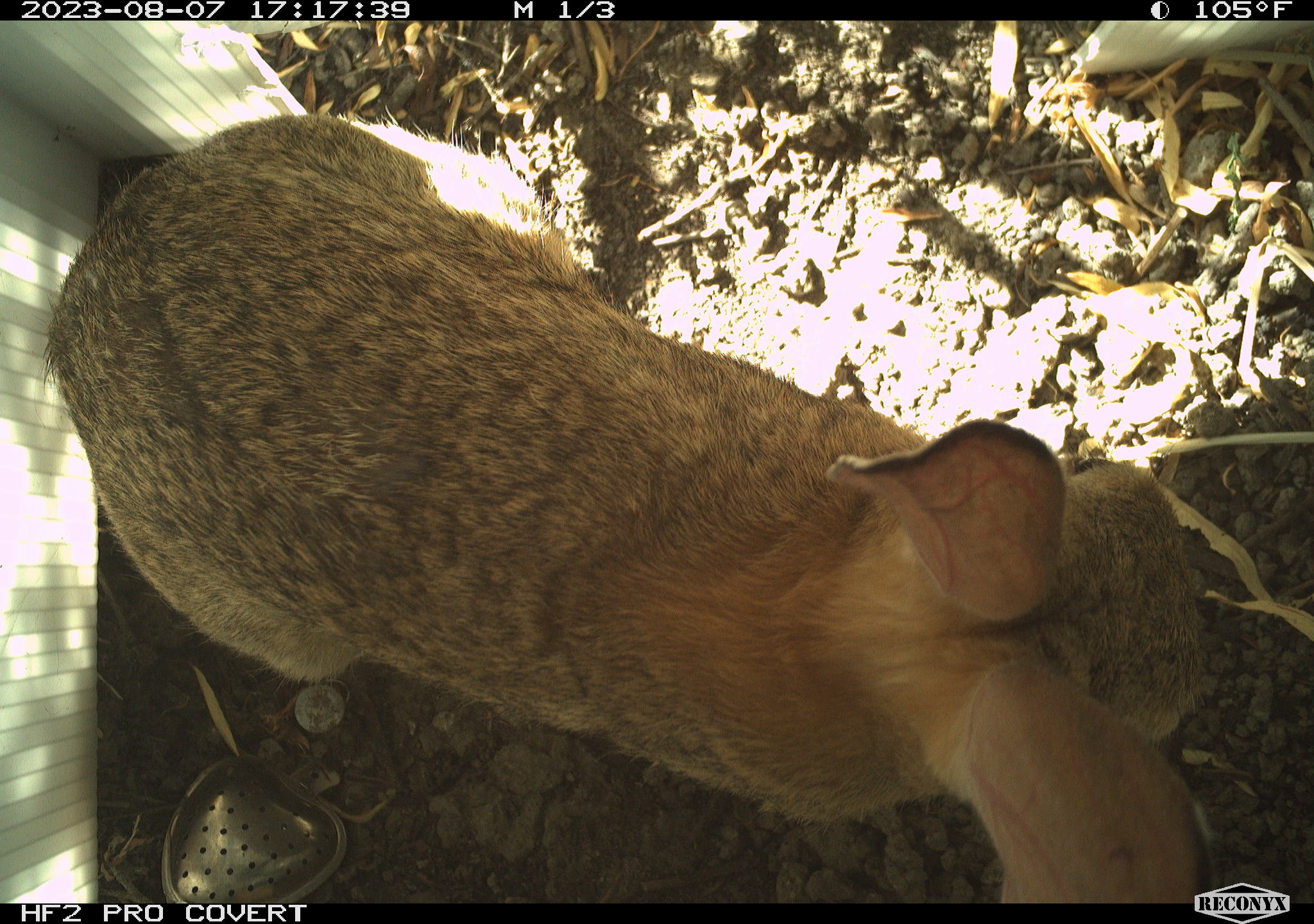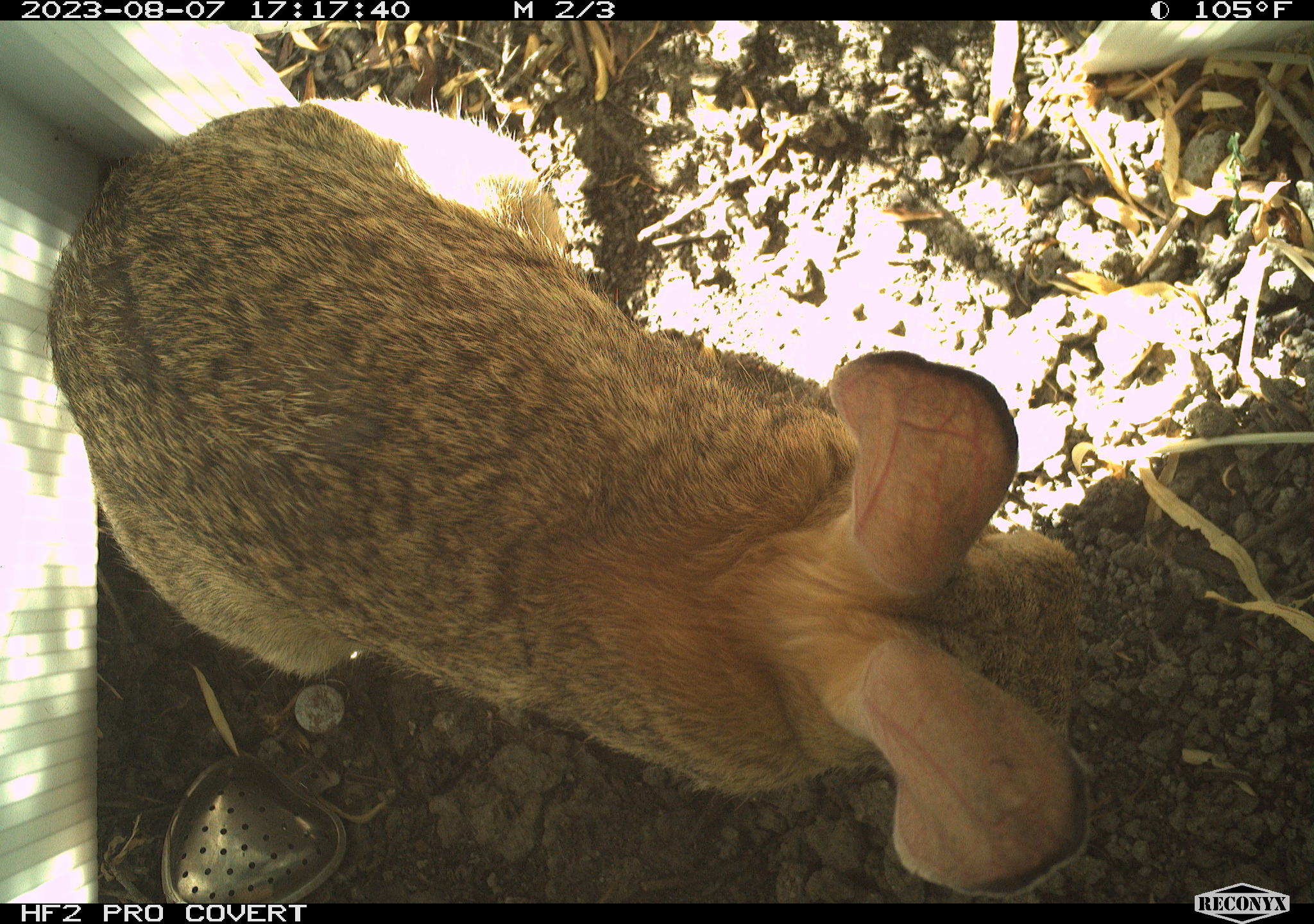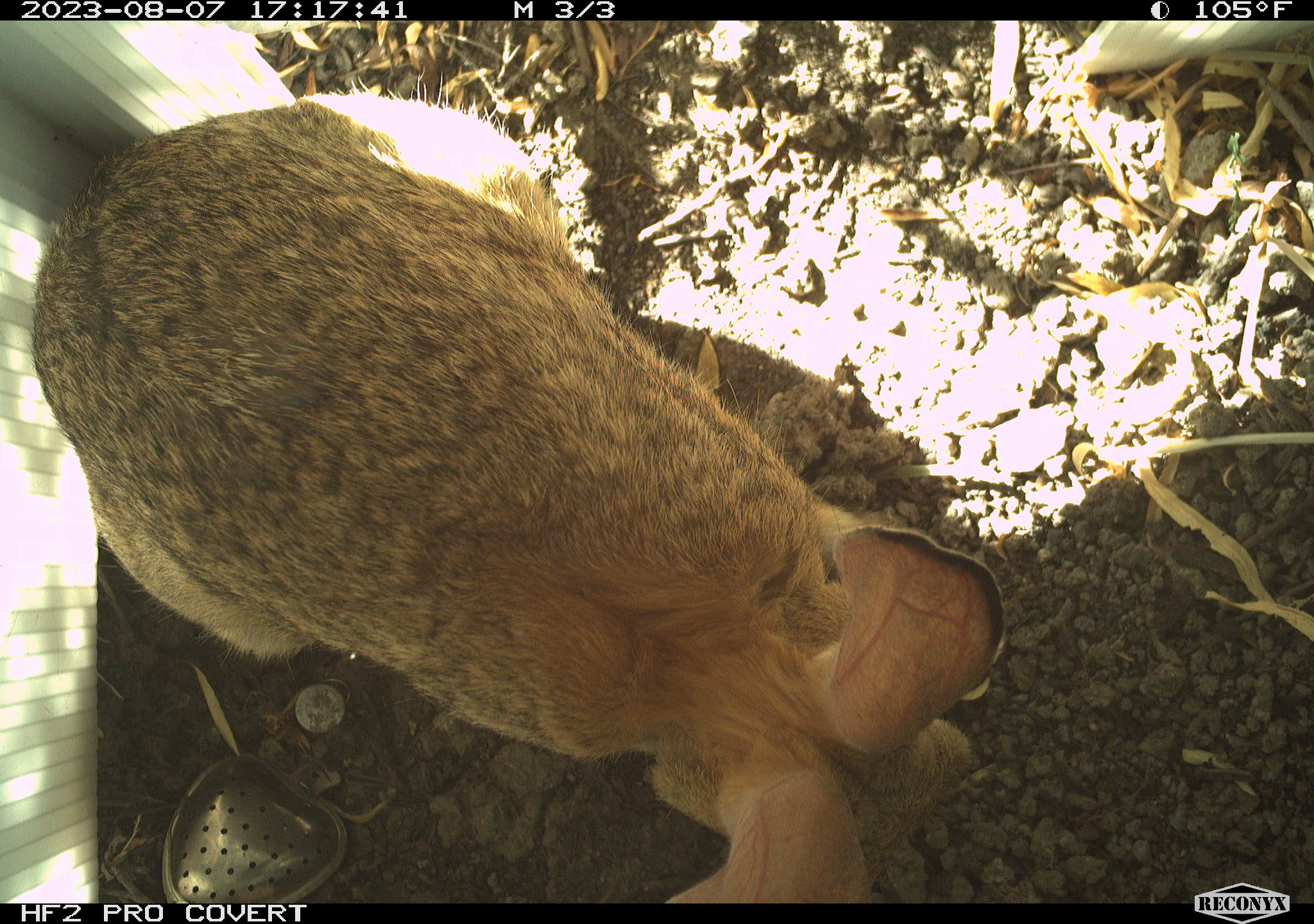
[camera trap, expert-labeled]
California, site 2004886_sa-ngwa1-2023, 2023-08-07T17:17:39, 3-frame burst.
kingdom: Animalia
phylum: Chordata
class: Mammalia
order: Lagomorpha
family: Leporidae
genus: Sylvilagus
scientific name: Sylvilagus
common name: cottontail rabbits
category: sylvilagus species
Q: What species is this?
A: Sylvilagus species (cottontail rabbits) (Sylvilagus).